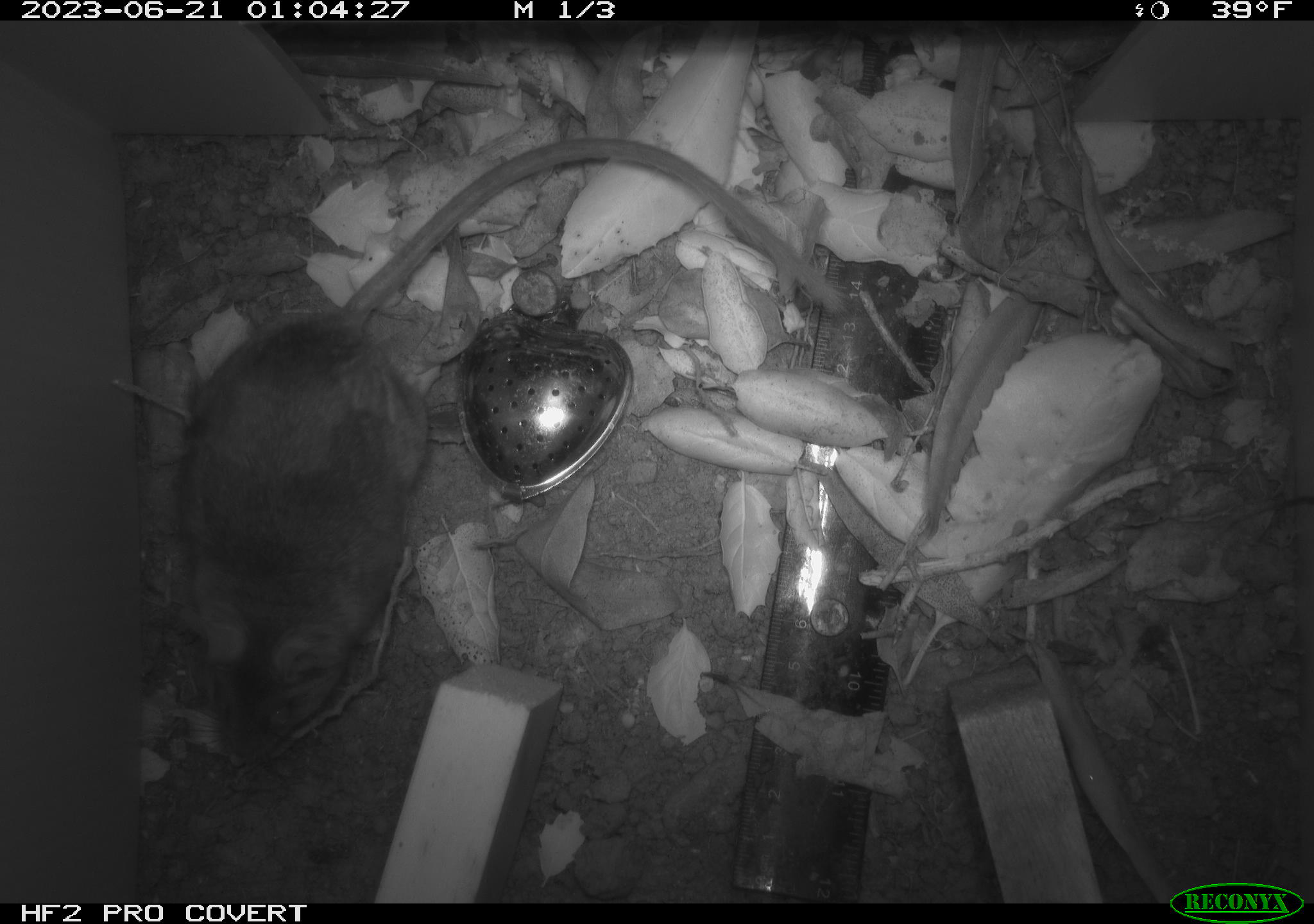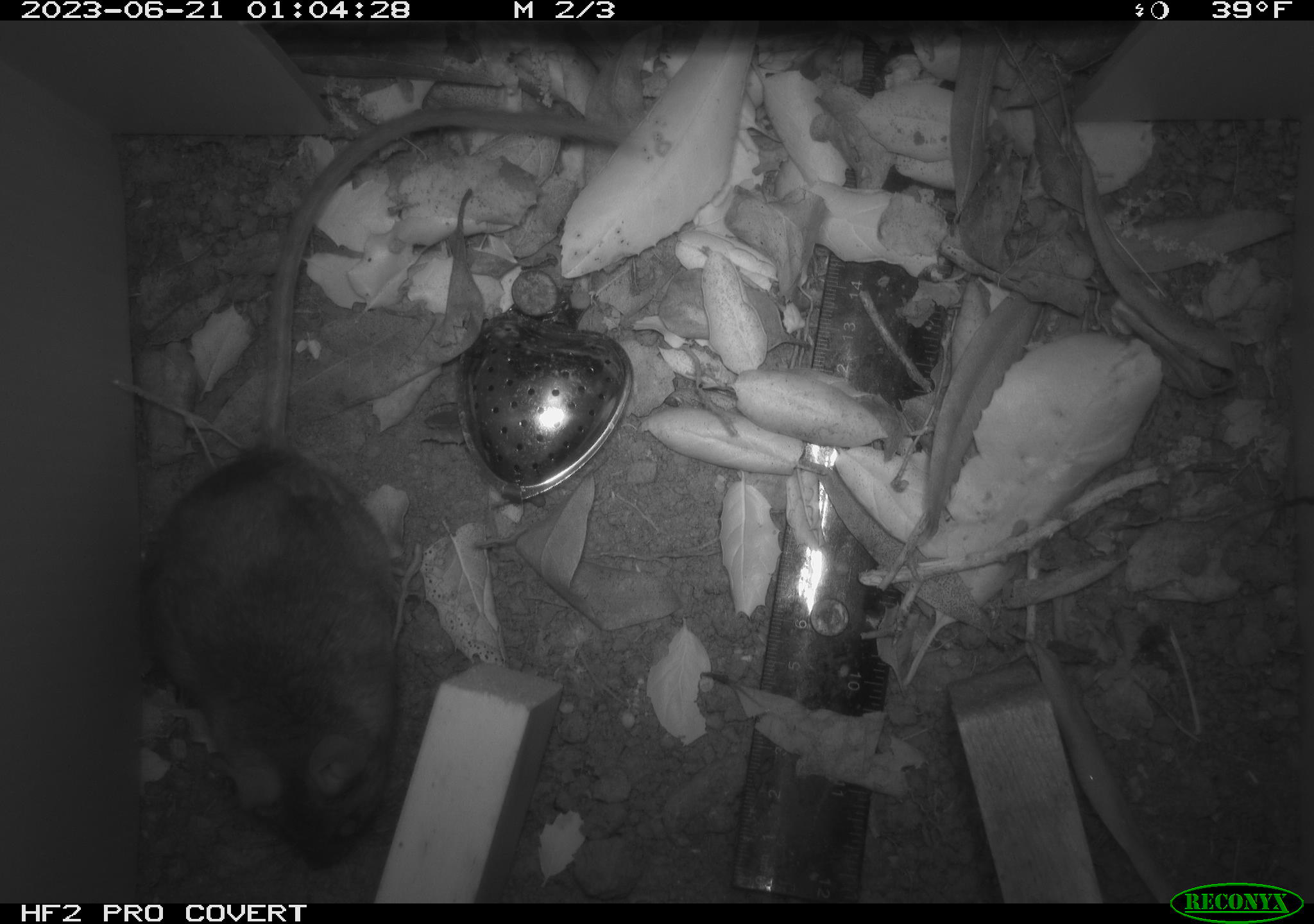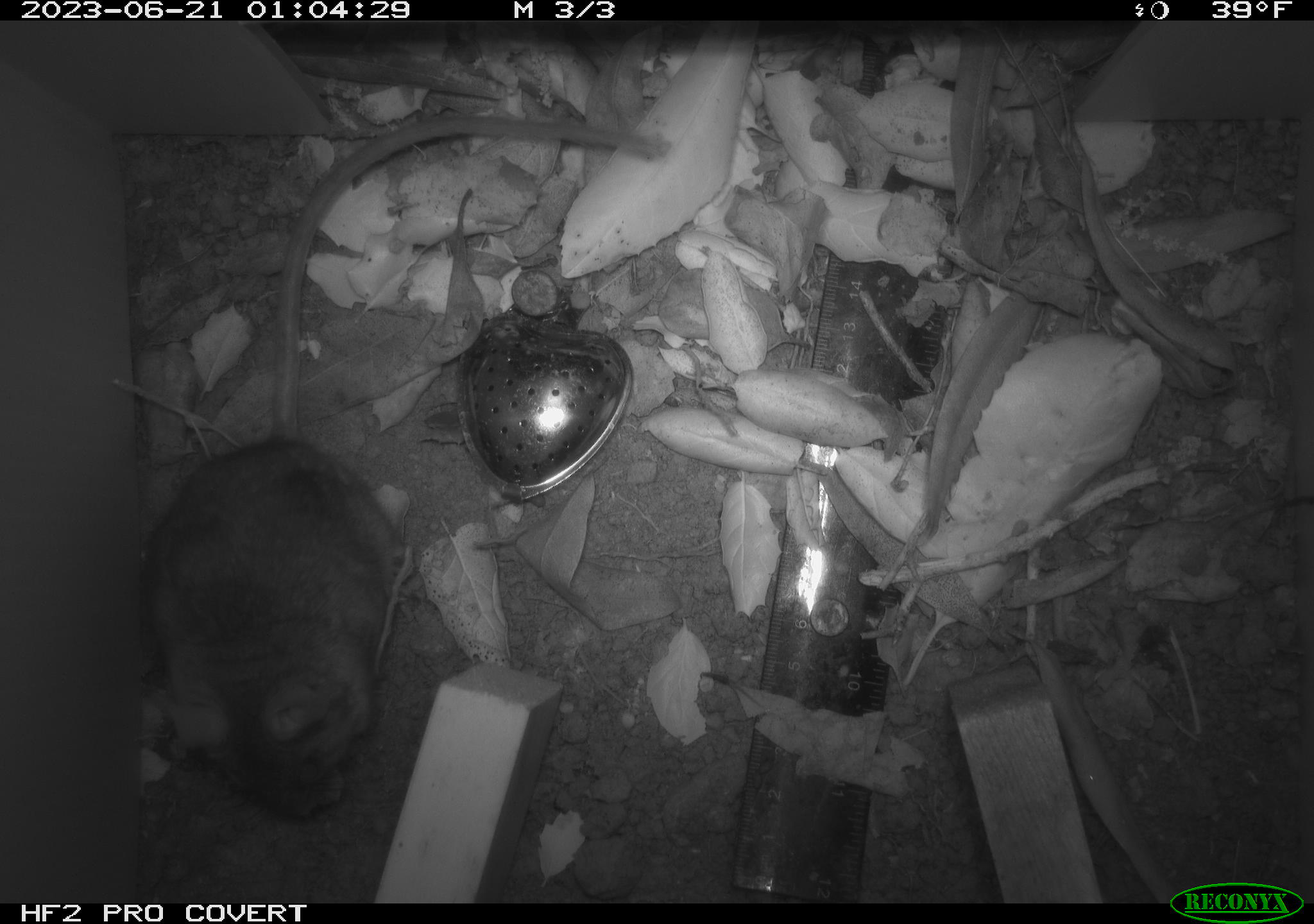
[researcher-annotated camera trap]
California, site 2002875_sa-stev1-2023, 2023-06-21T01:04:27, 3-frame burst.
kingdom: Animalia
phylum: Chordata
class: Mammalia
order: Rodentia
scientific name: Rodentia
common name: mouse species